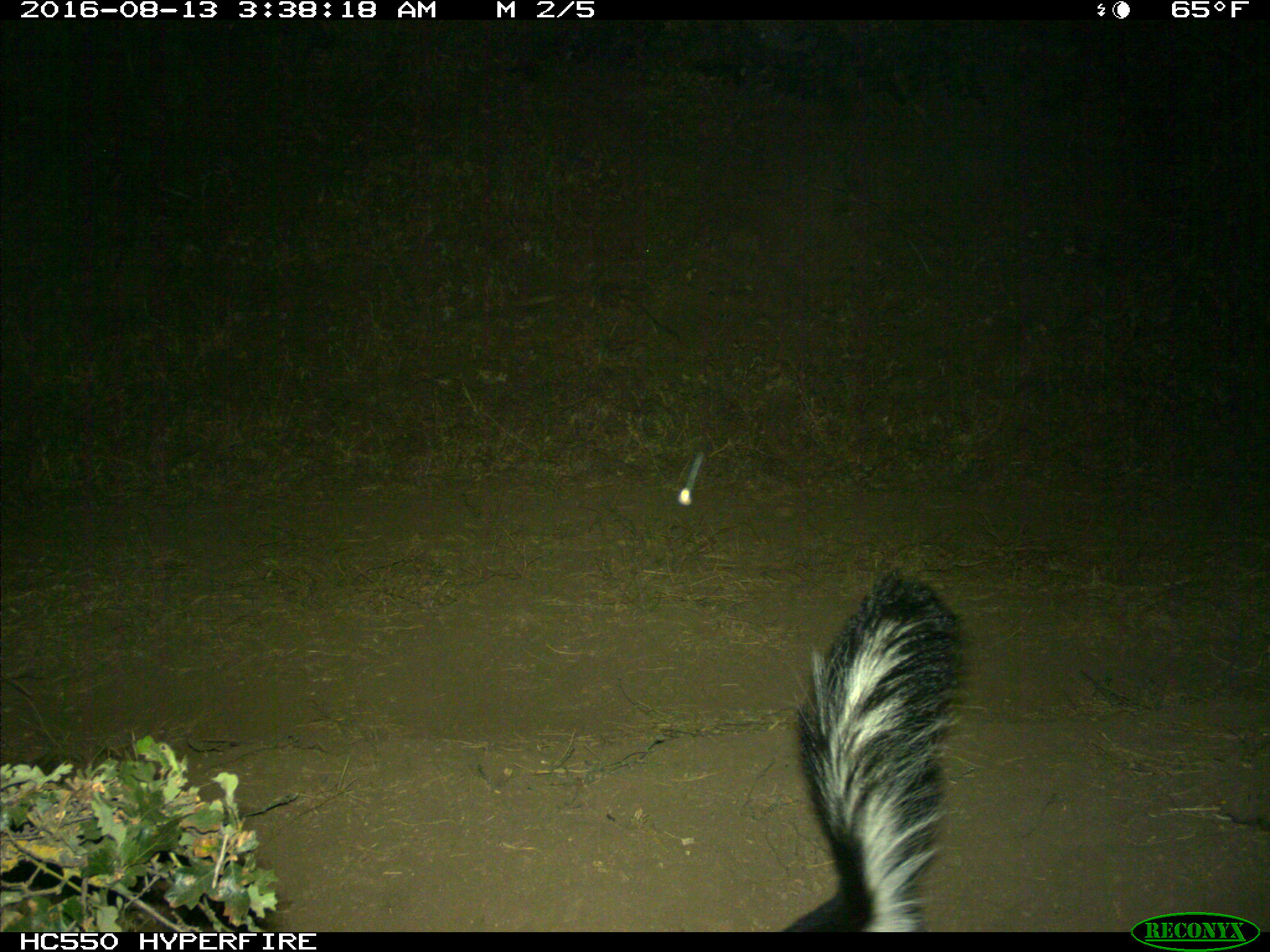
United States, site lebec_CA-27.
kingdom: Animalia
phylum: Chordata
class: Mammalia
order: Carnivora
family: Mephitidae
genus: Mephitis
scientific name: Mephitis mephitis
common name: striped skunk